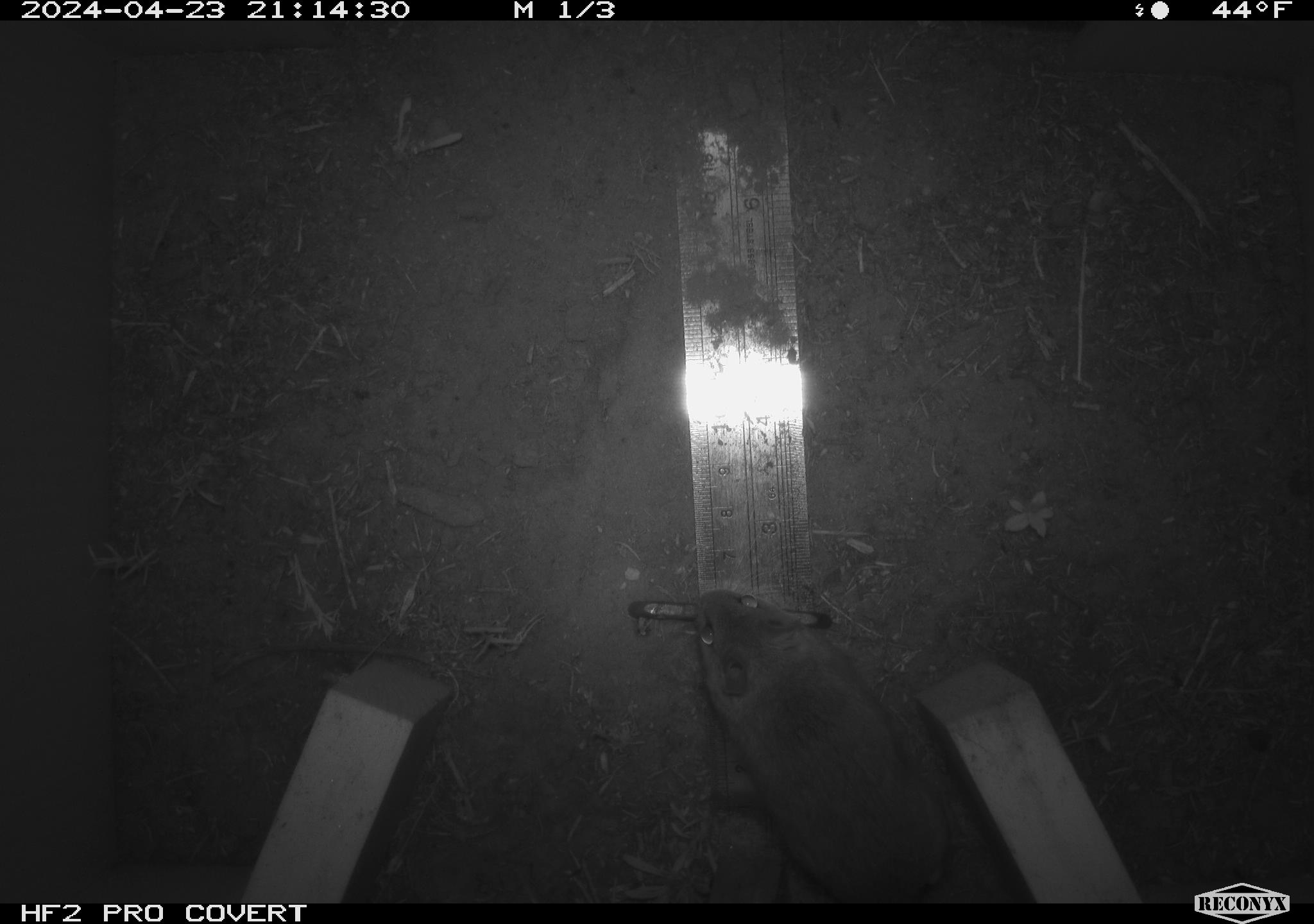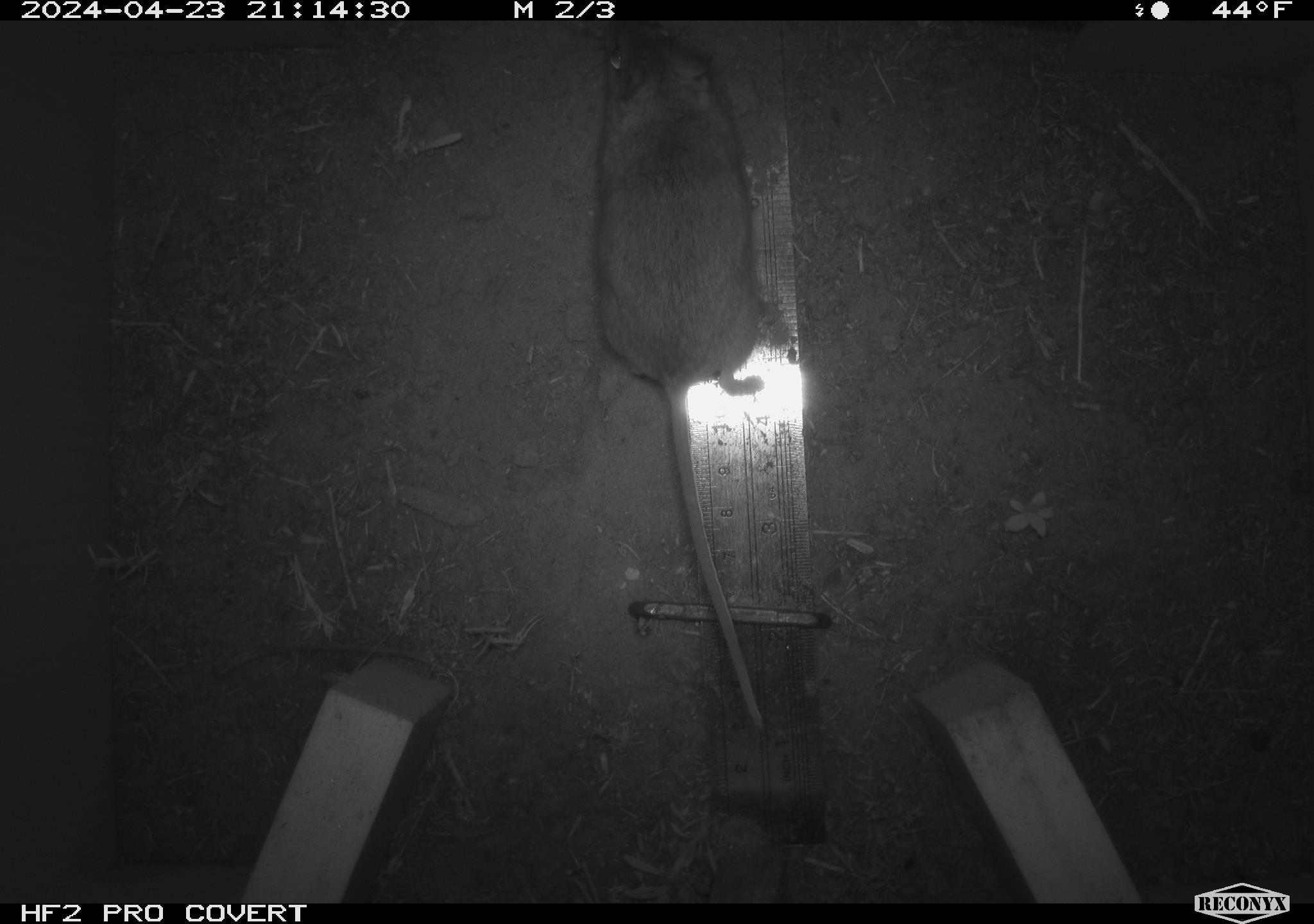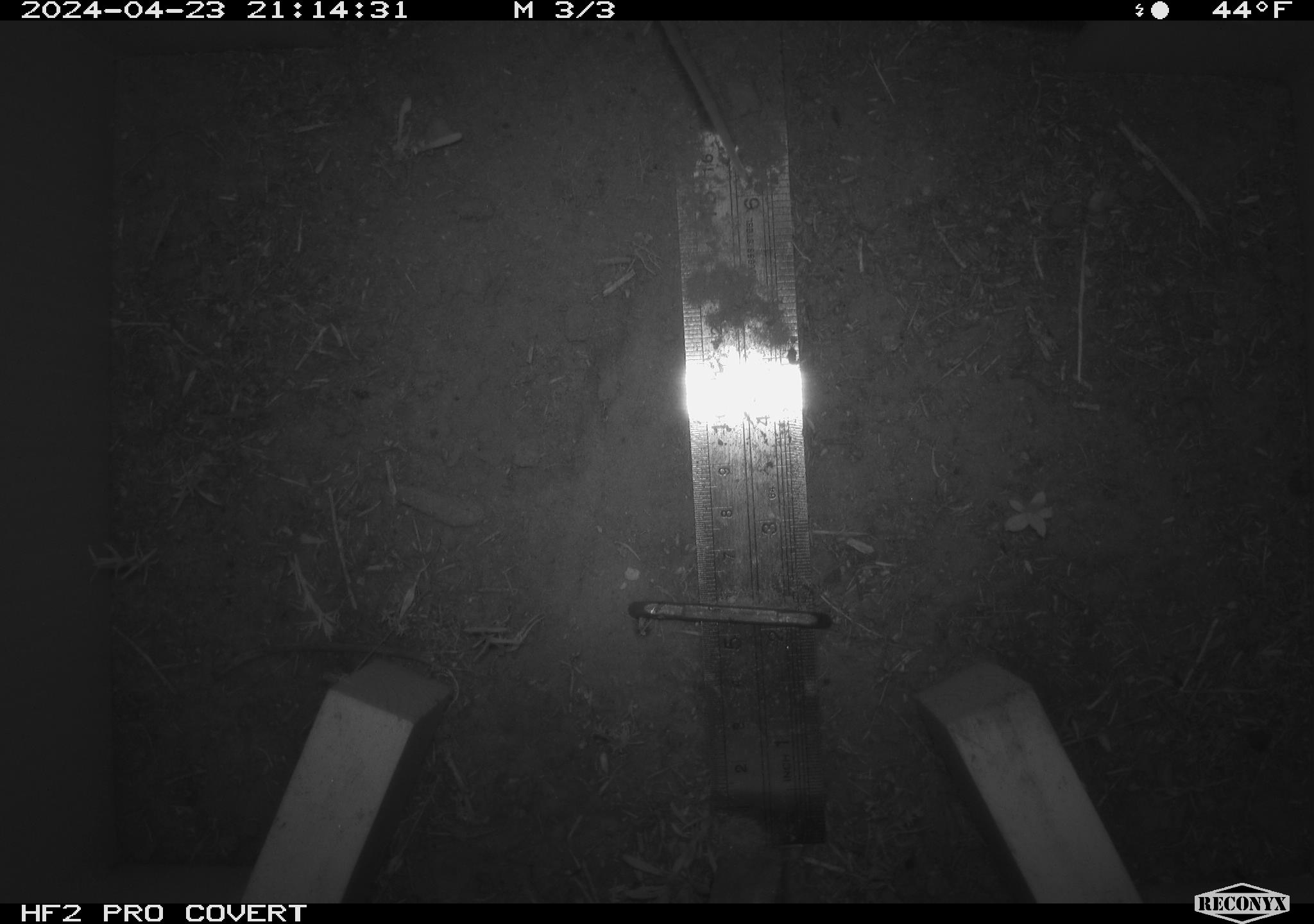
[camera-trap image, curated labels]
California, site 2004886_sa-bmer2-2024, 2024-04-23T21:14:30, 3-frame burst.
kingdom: Animalia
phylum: Chordata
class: Mammalia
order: Rodentia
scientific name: Rodentia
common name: mouse species